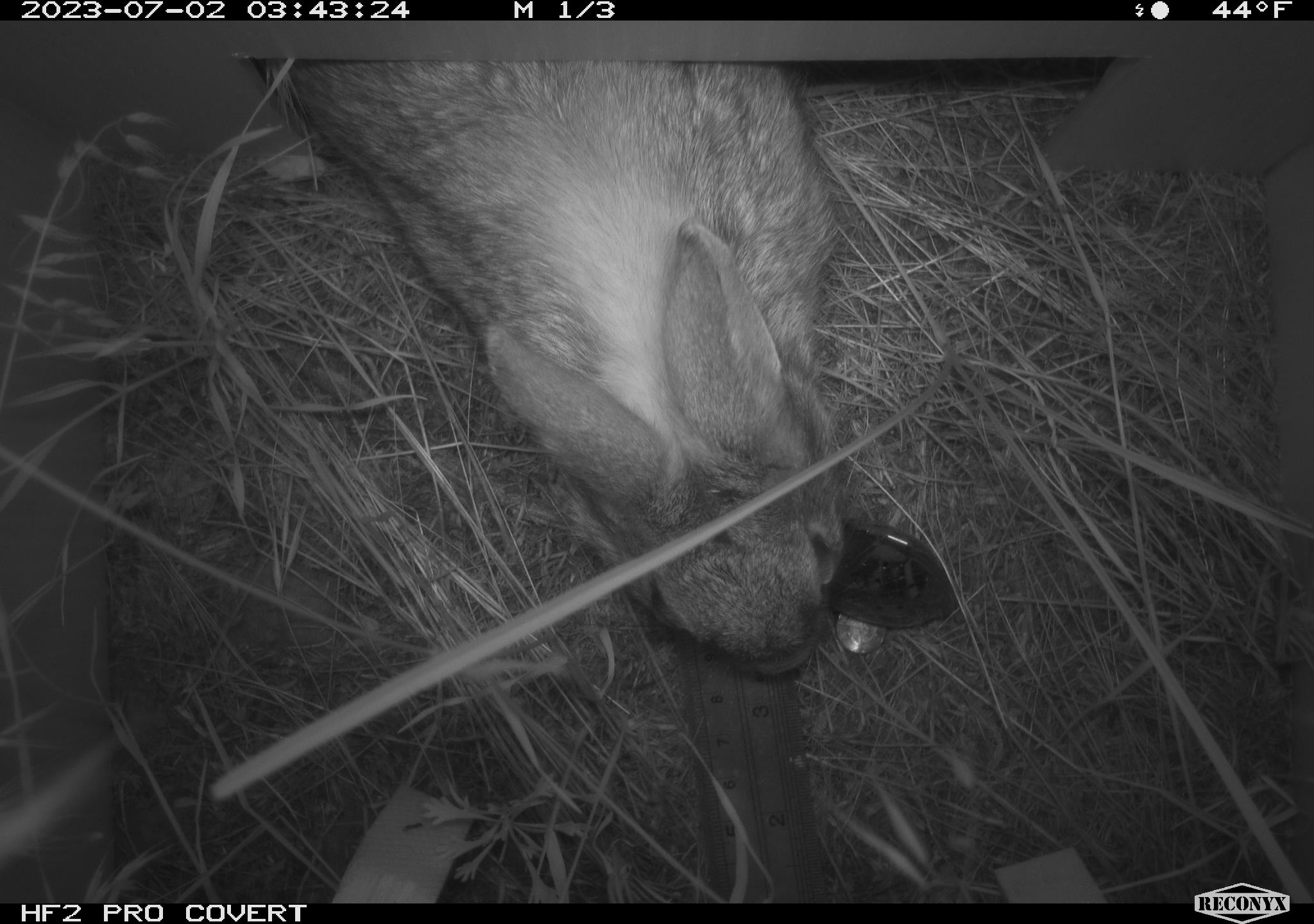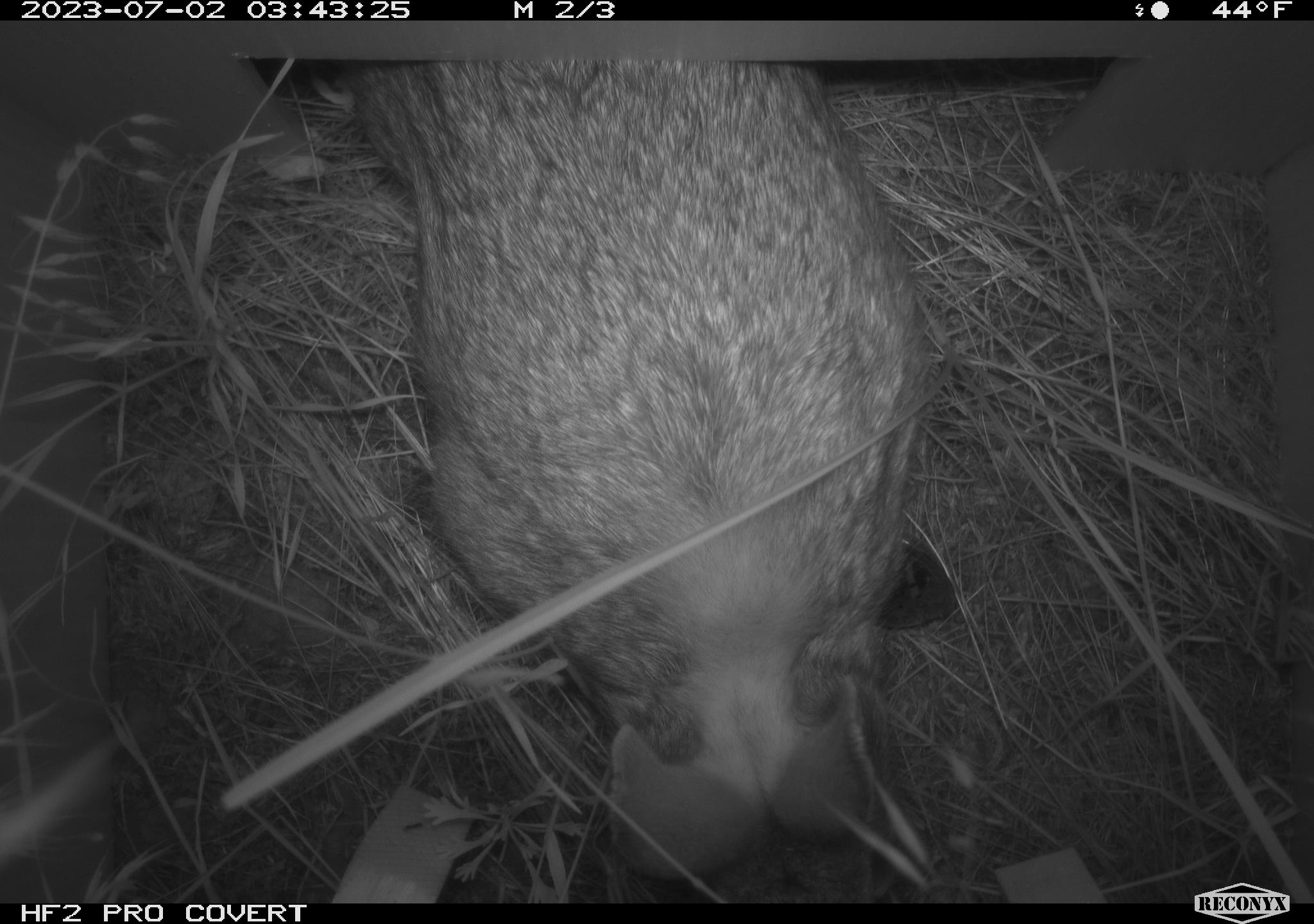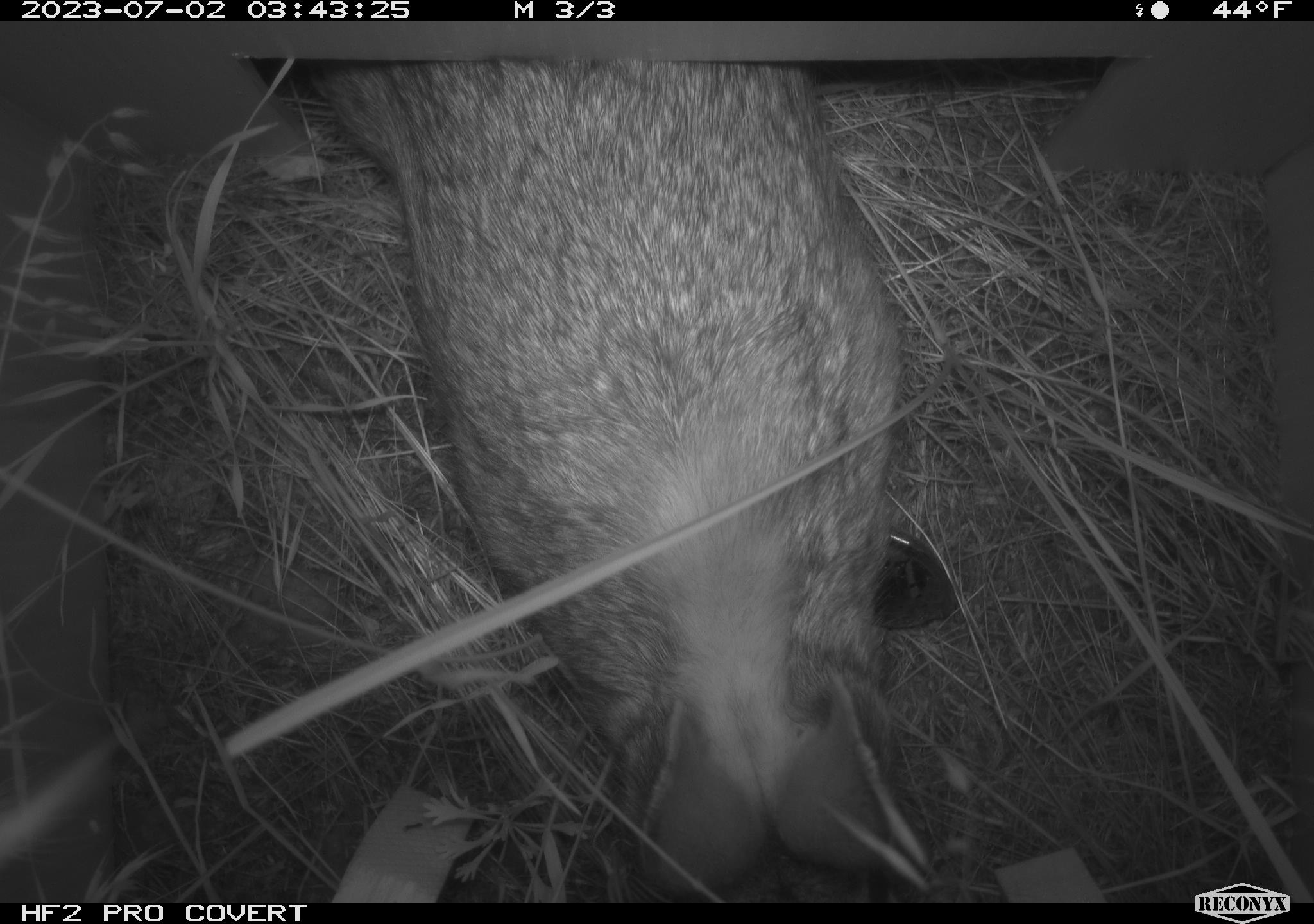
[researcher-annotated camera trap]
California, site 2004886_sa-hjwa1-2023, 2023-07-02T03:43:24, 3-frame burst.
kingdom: Animalia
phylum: Chordata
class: Mammalia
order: Lagomorpha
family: Leporidae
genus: Sylvilagus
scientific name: Sylvilagus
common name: cottontail rabbits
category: sylvilagus species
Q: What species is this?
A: Sylvilagus species (cottontail rabbits) (Sylvilagus).